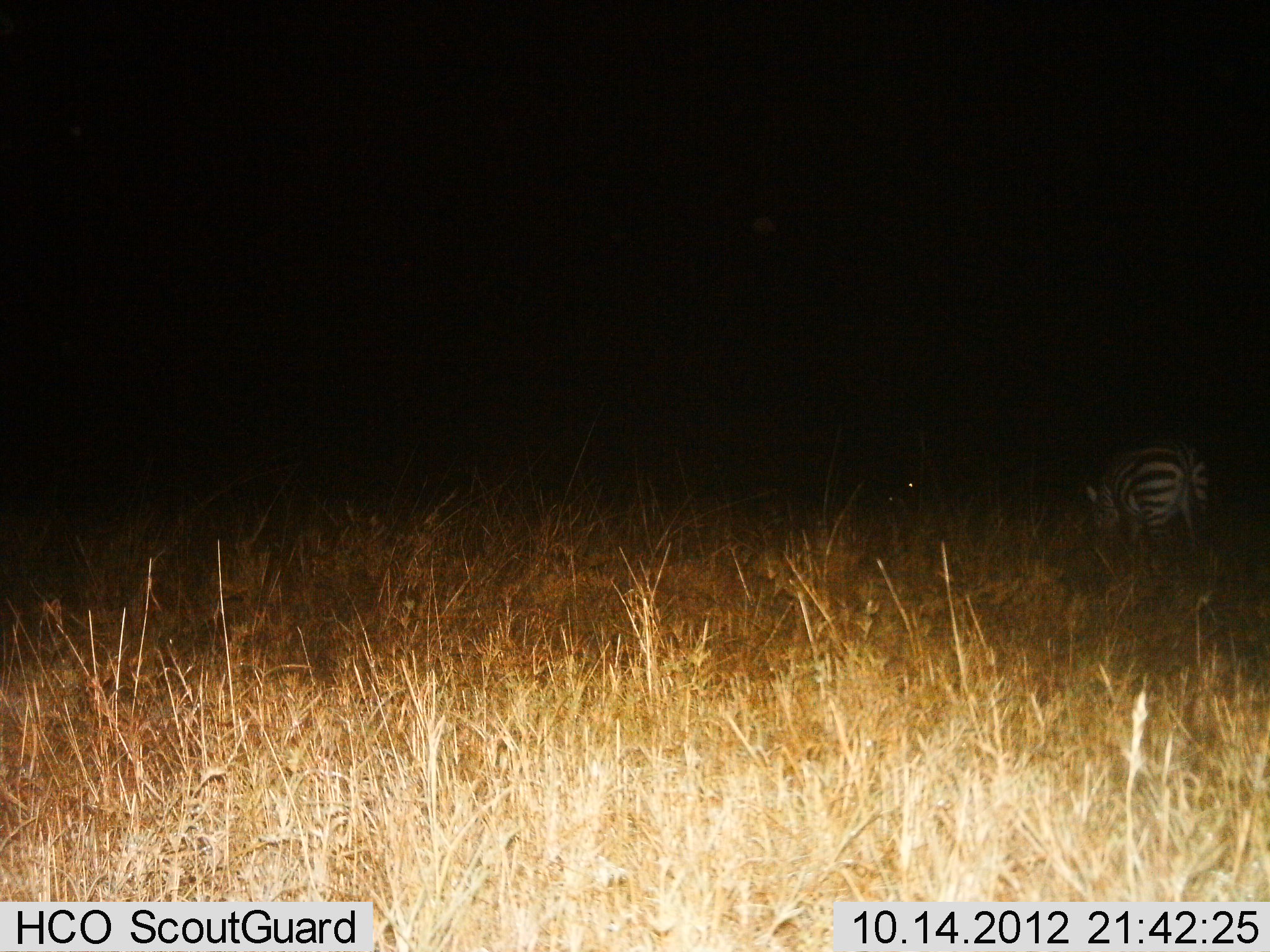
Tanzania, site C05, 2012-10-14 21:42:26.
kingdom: Animalia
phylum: Chordata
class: Mammalia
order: Perissodactyla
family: Equidae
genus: Equus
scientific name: Equus quagga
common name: plains zebra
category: zebra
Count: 1.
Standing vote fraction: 40%.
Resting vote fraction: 0%.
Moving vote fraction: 0%.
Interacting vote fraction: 0%.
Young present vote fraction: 0%.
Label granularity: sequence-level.